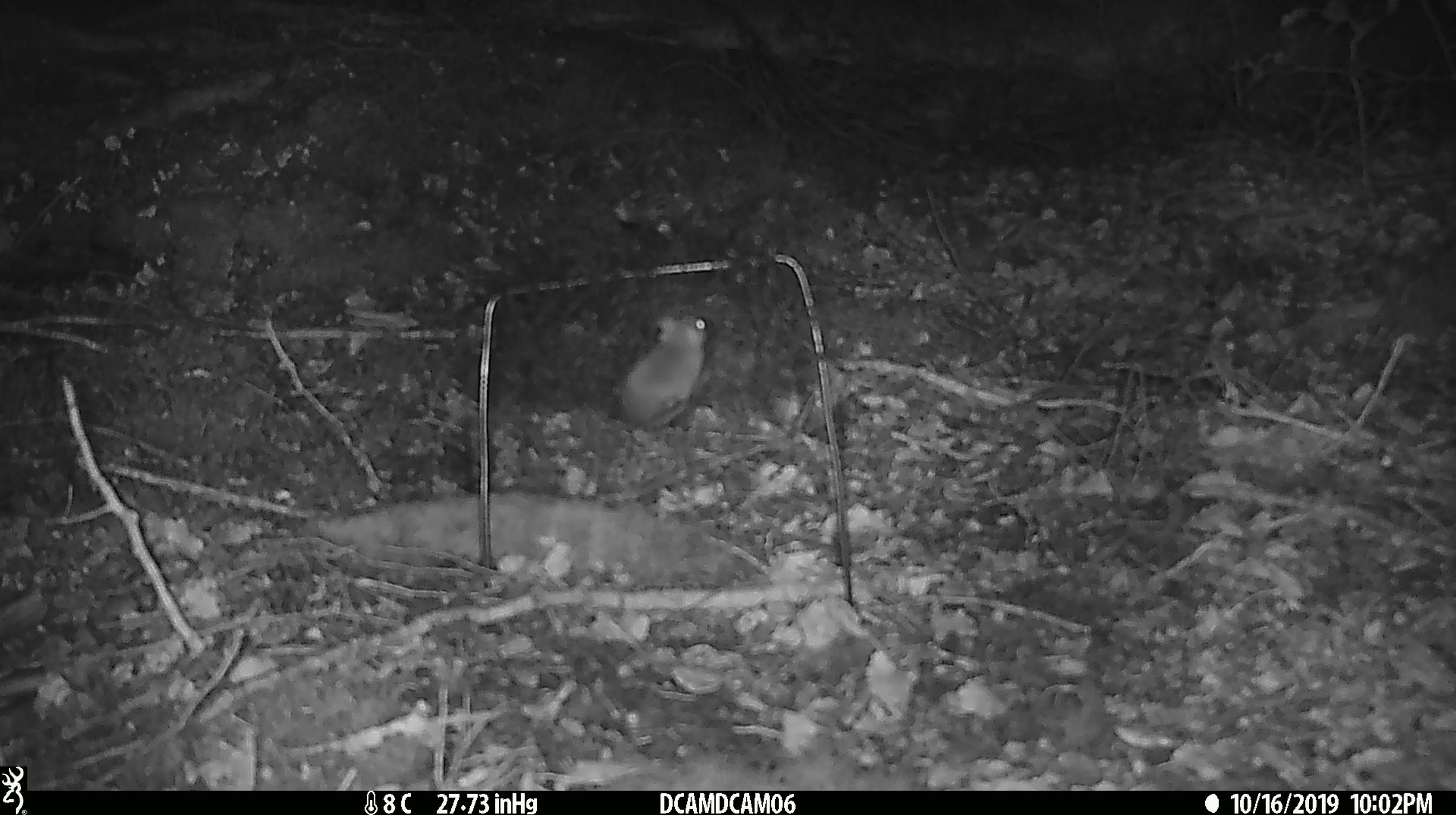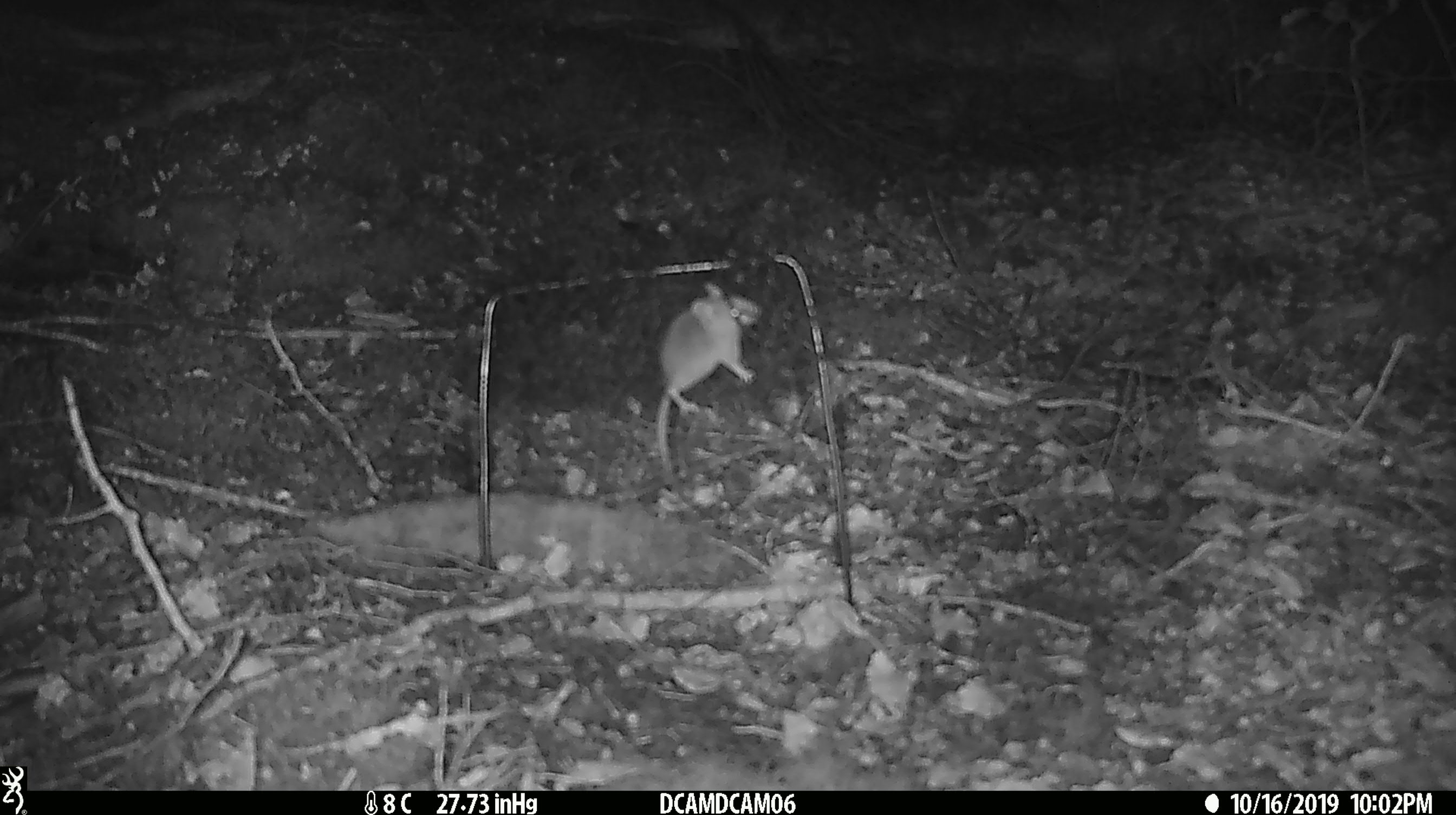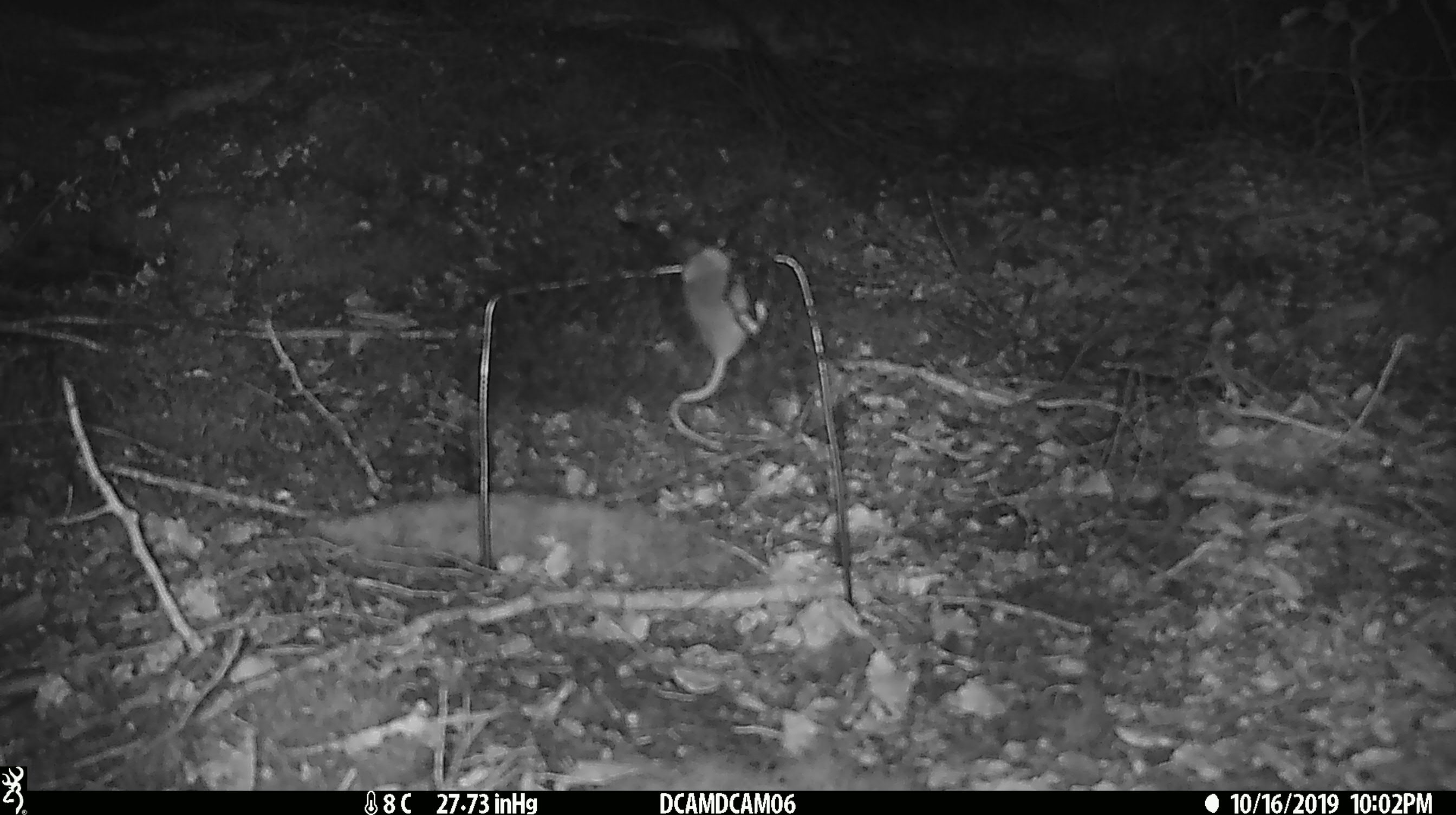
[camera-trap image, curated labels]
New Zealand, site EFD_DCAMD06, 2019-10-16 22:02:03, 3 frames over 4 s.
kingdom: Animalia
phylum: Chordata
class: Mammalia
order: Rodentia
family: Muridae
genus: Mus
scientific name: Mus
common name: mouse